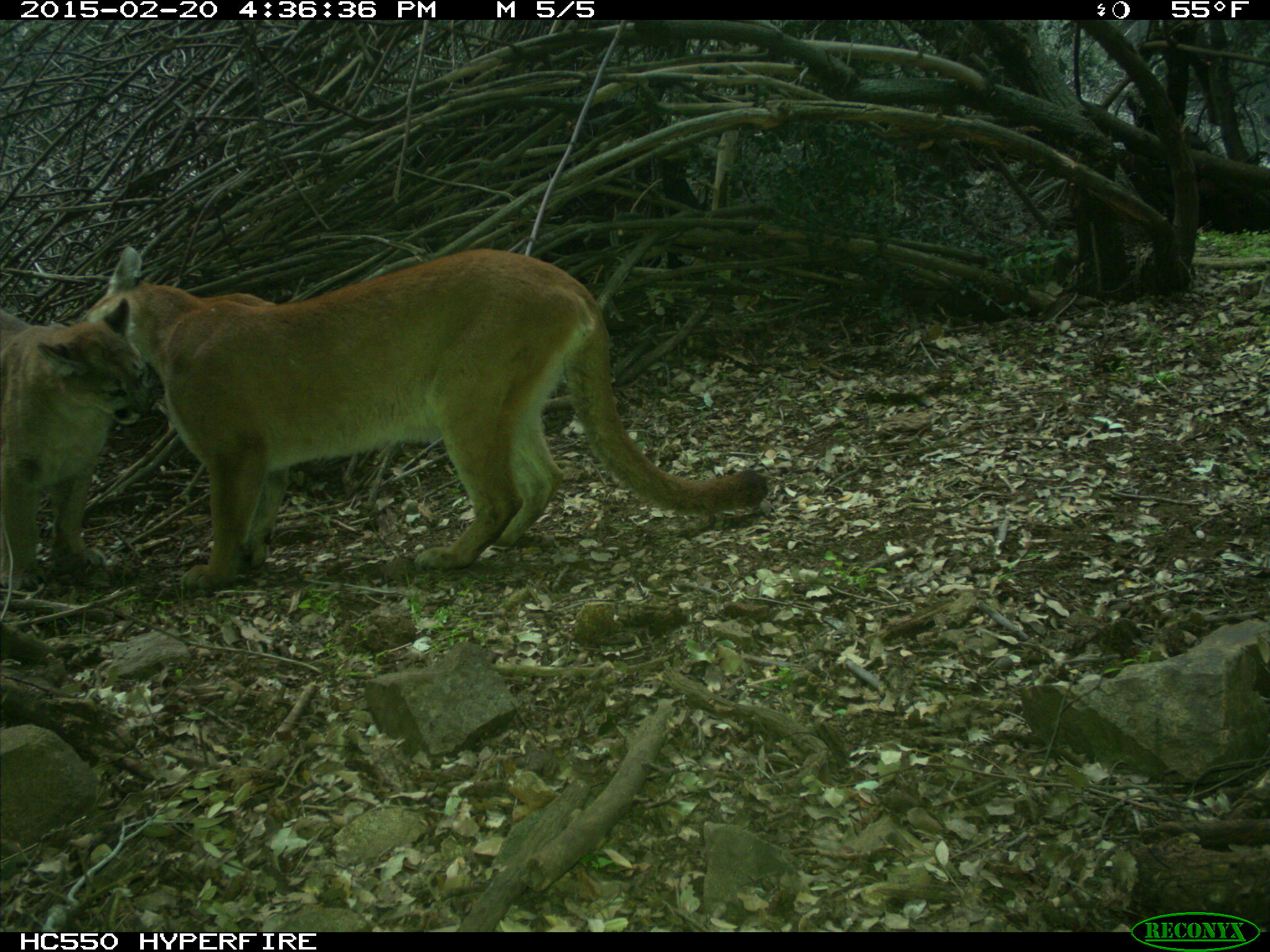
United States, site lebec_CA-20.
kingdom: Animalia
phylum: Chordata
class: Mammalia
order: Carnivora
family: Felidae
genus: Puma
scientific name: Puma concolor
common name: mountain lion